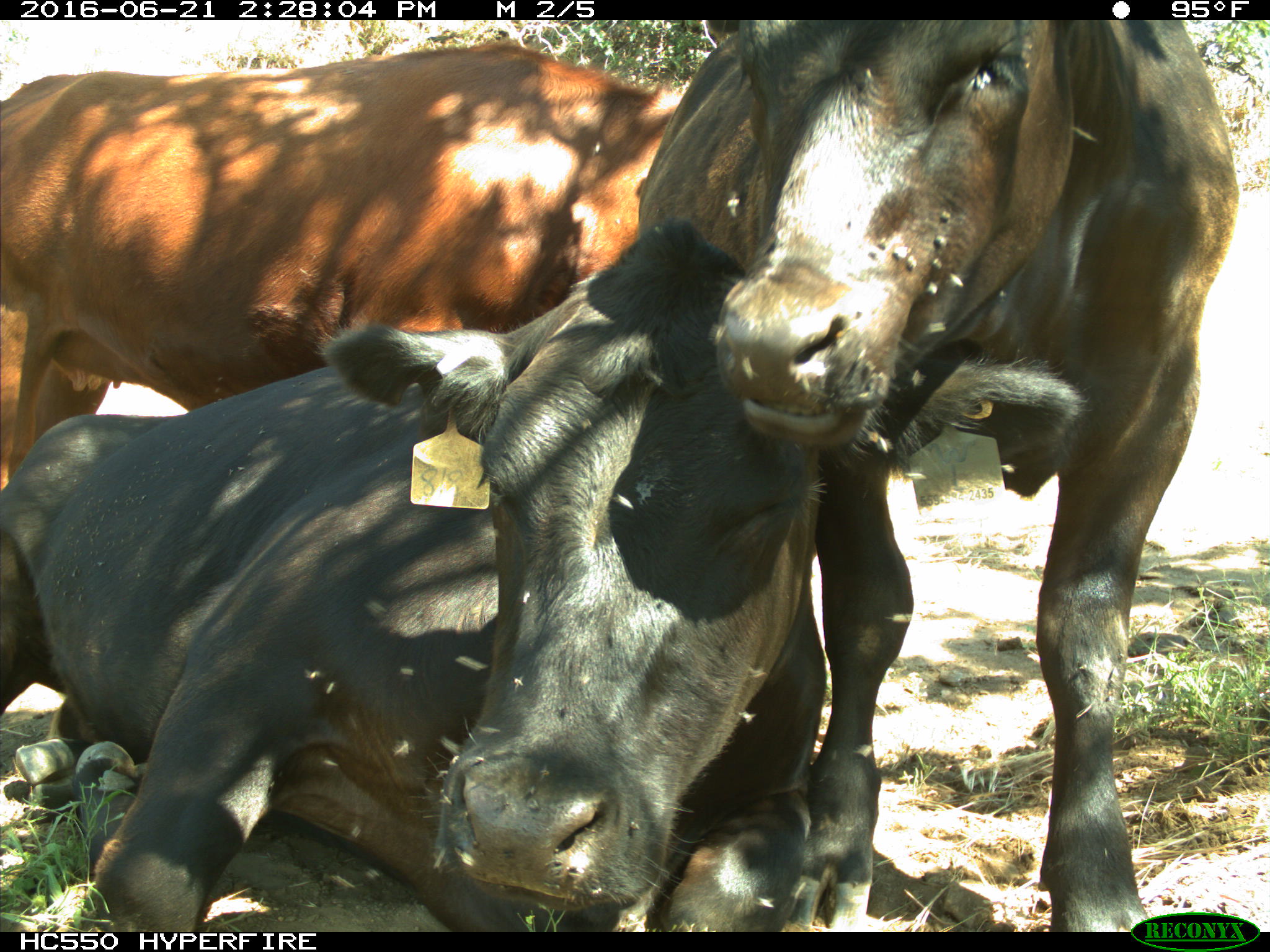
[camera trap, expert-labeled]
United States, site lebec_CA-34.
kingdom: Animalia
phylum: Chordata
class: Mammalia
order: Artiodactyla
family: Bovidae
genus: Bos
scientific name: Bos taurus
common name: domestic cow